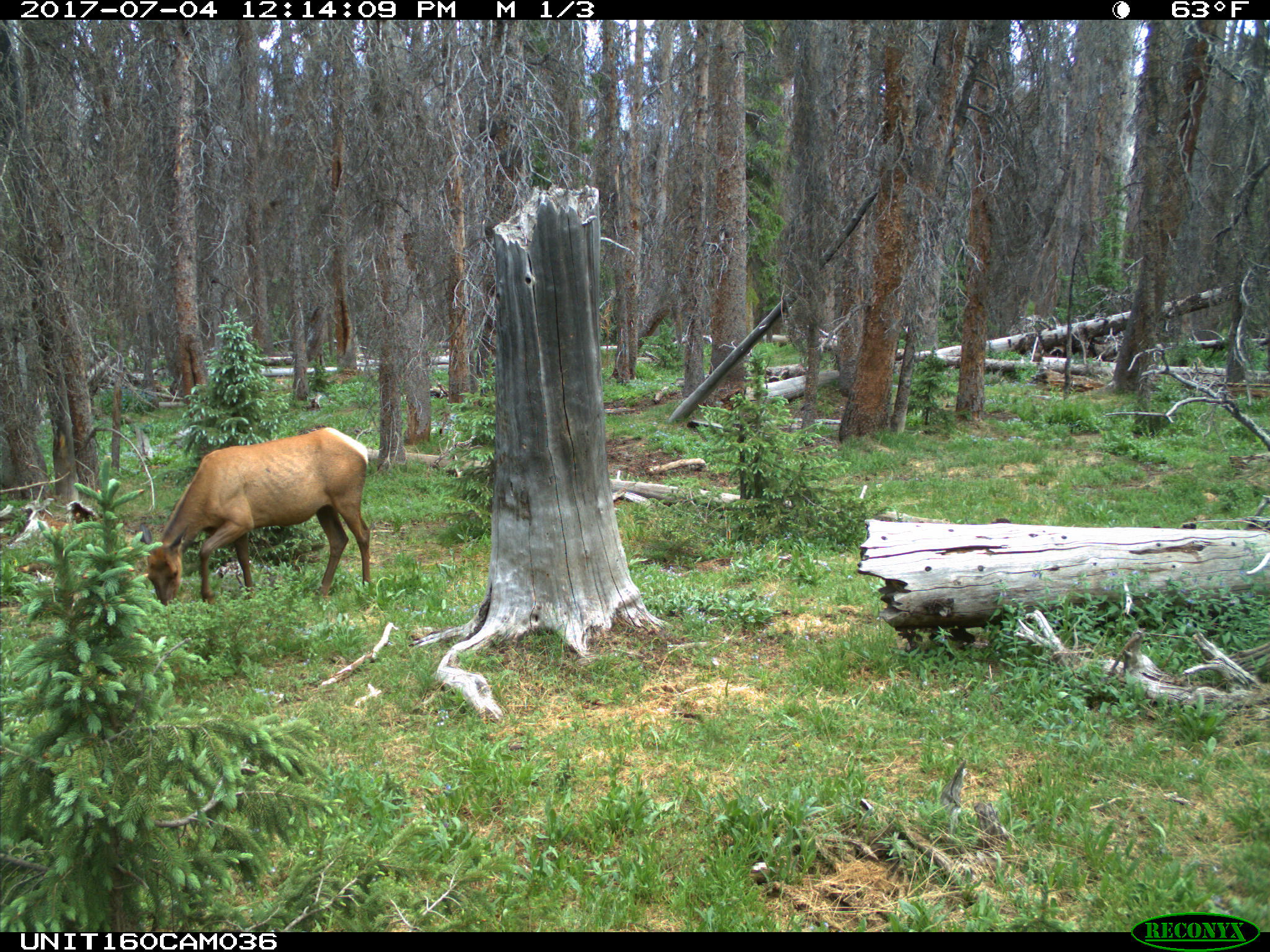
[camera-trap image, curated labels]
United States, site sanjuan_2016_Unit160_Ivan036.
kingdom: Animalia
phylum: Chordata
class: Mammalia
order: Artiodactyla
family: Cervidae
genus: Cervus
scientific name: Cervus elaphus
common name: red deer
Cervus elaphus (red deer).